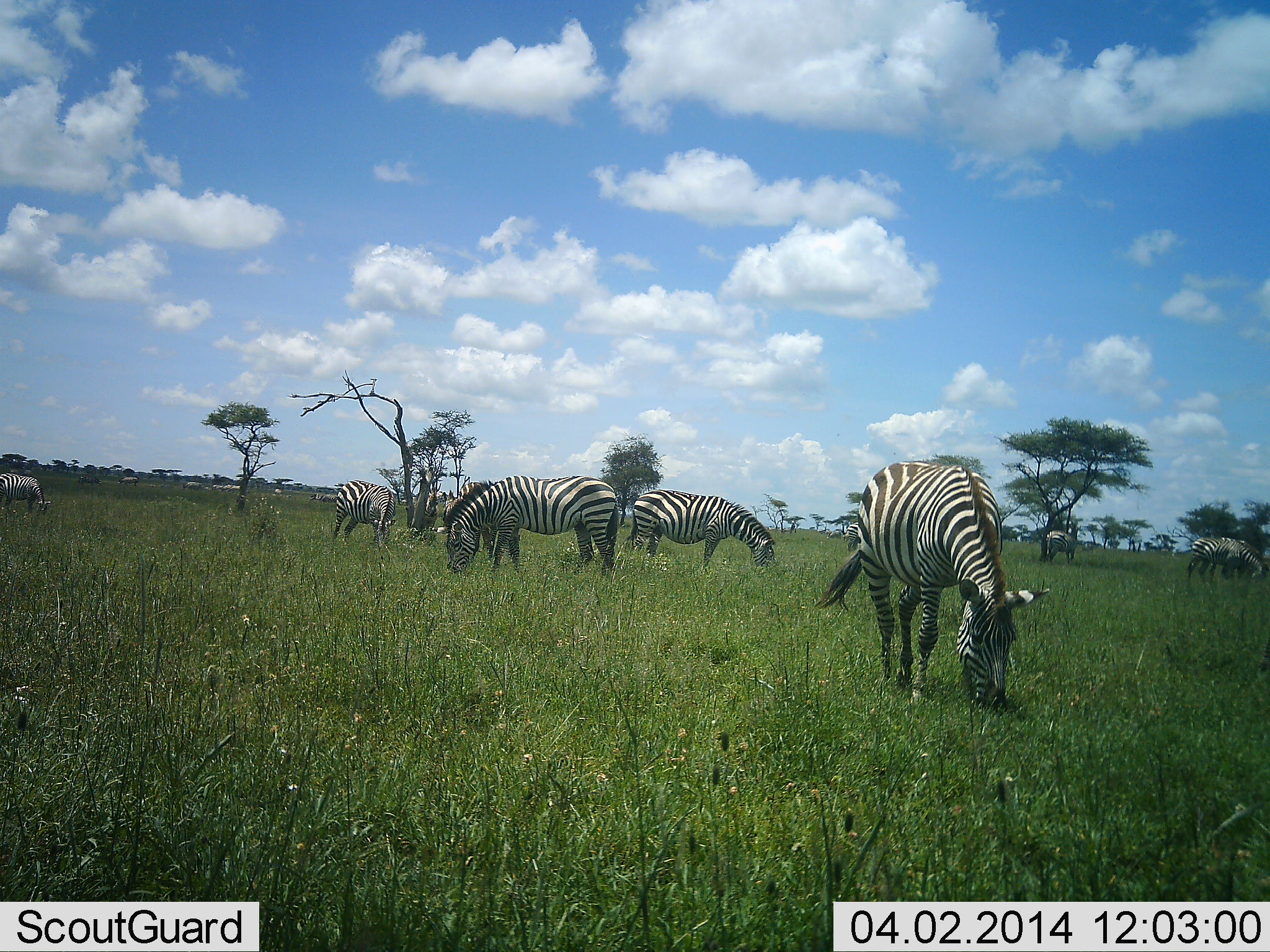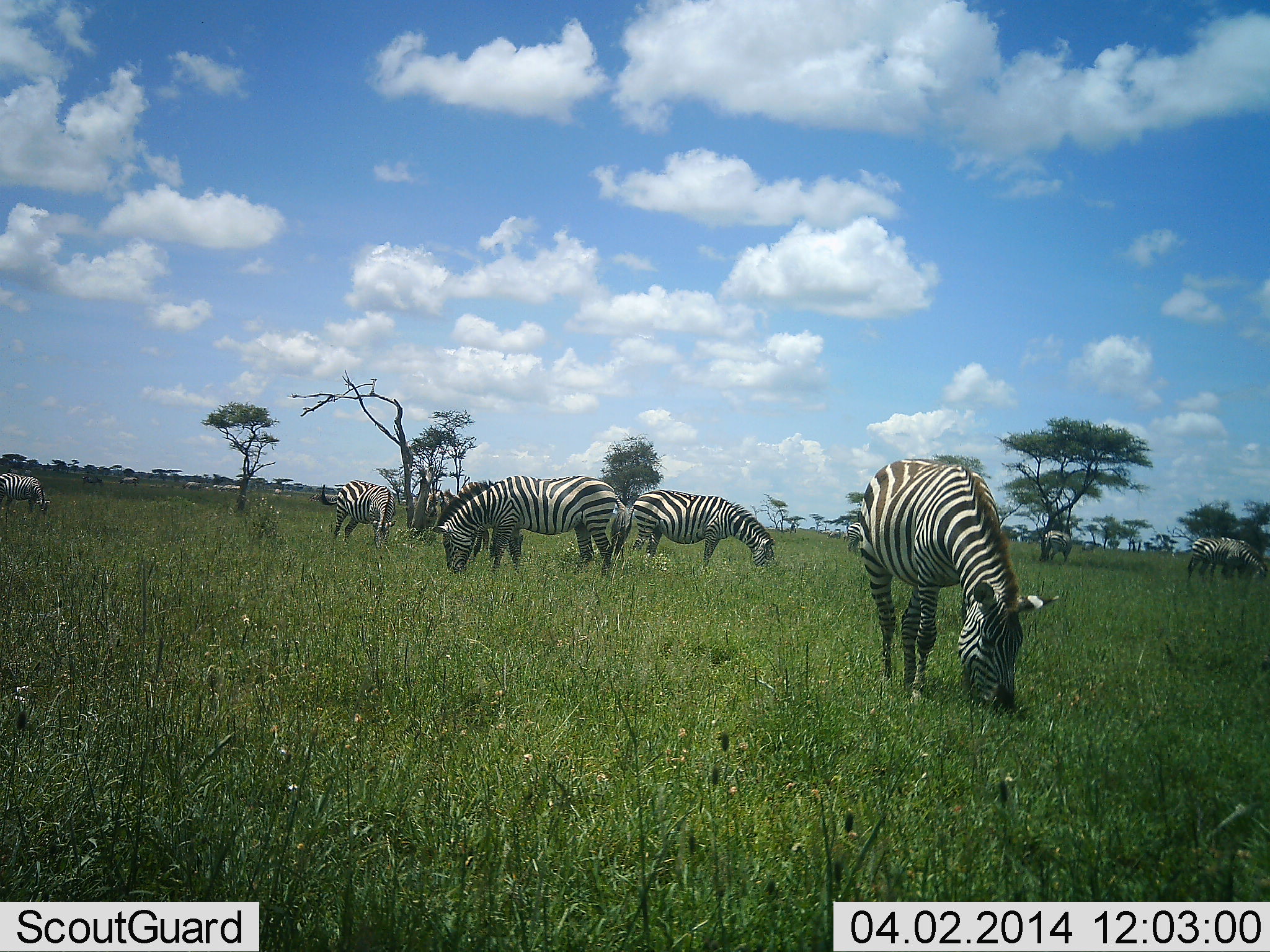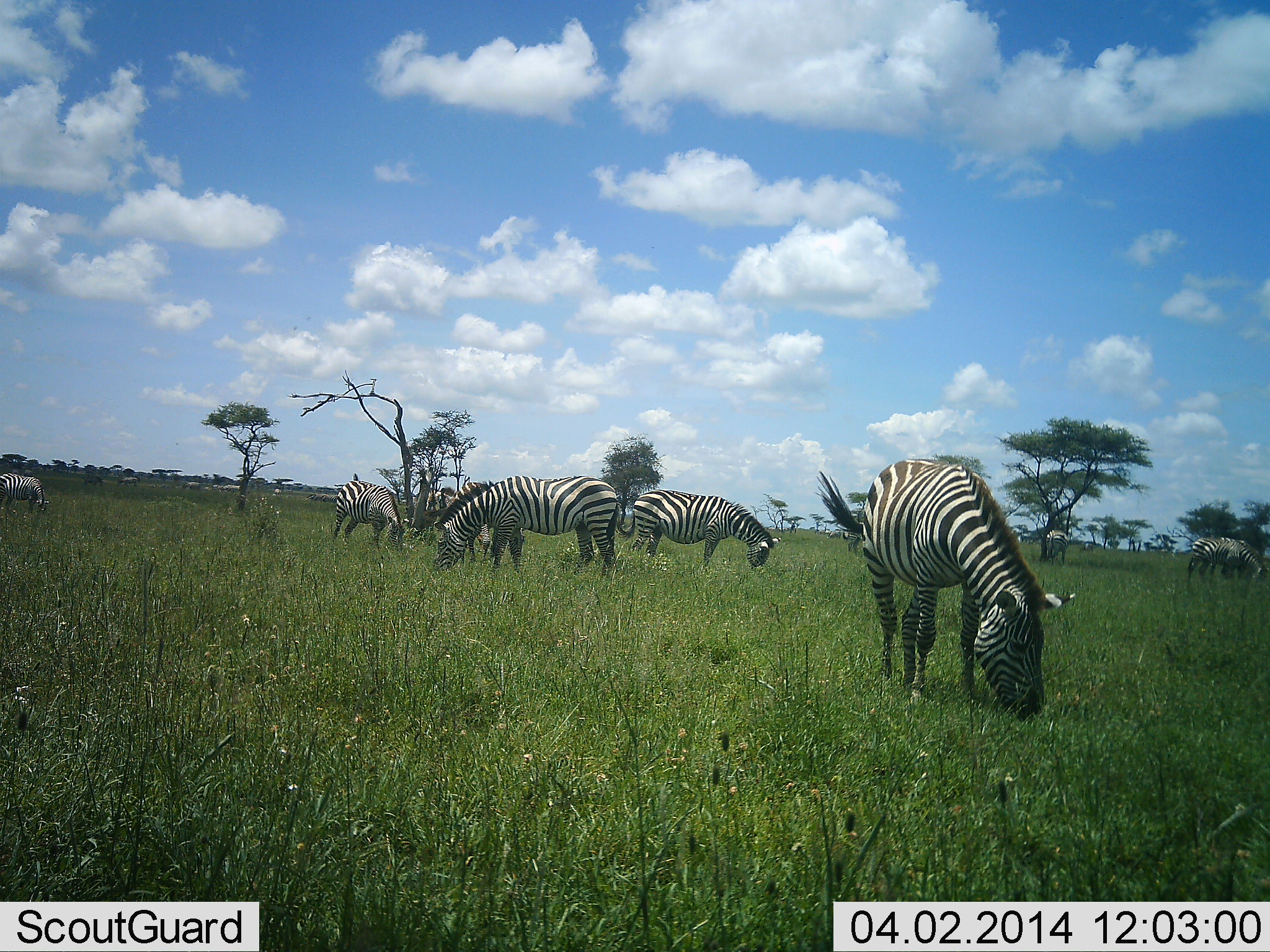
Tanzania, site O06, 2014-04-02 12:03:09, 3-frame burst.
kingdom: Animalia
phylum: Chordata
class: Mammalia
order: Perissodactyla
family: Equidae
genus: Equus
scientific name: Equus quagga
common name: plains zebra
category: zebra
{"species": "zebra (plains zebra) (Equus quagga)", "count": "7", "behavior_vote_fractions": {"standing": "30%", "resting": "0%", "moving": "10%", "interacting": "0%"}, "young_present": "0%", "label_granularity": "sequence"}